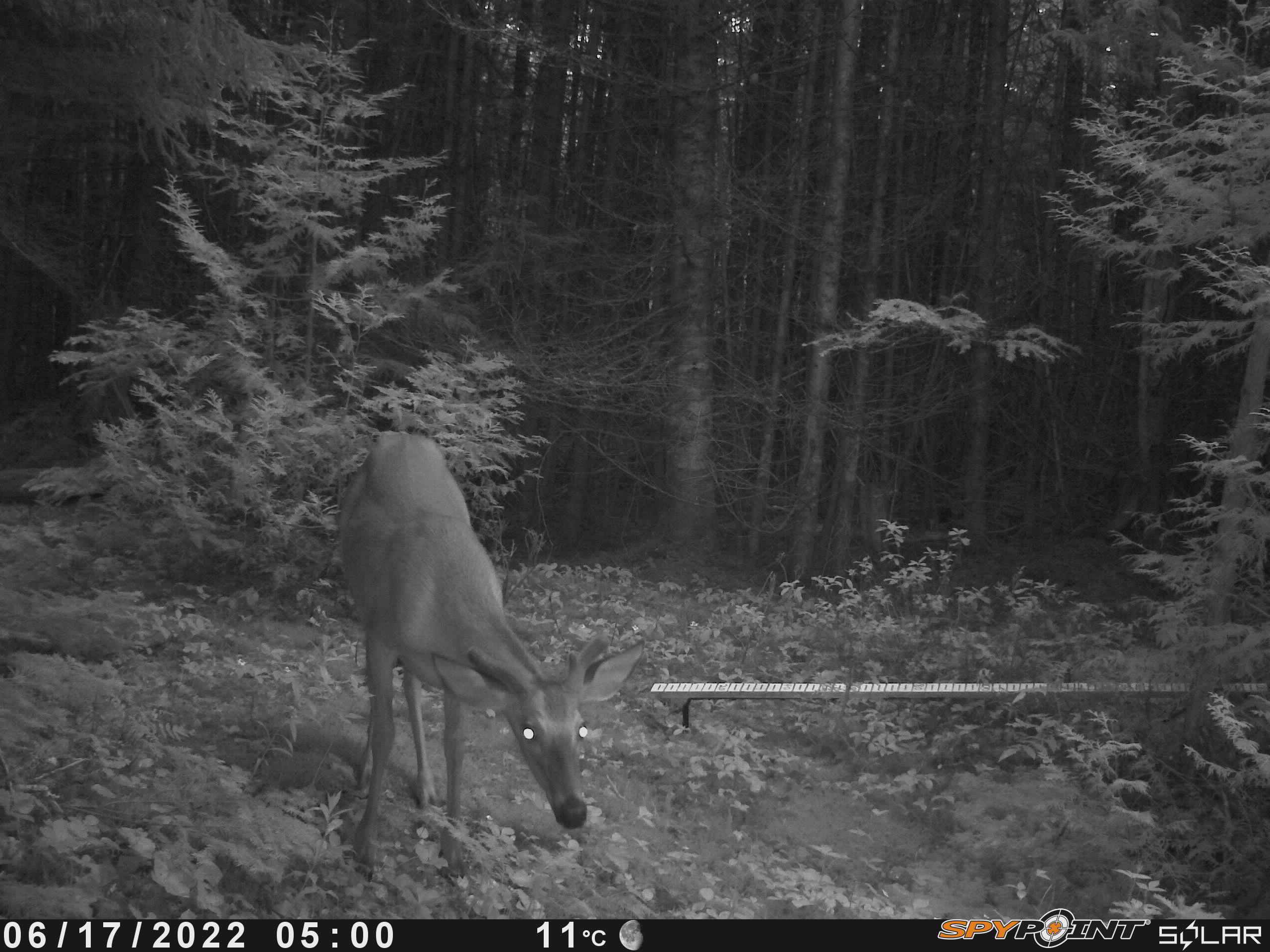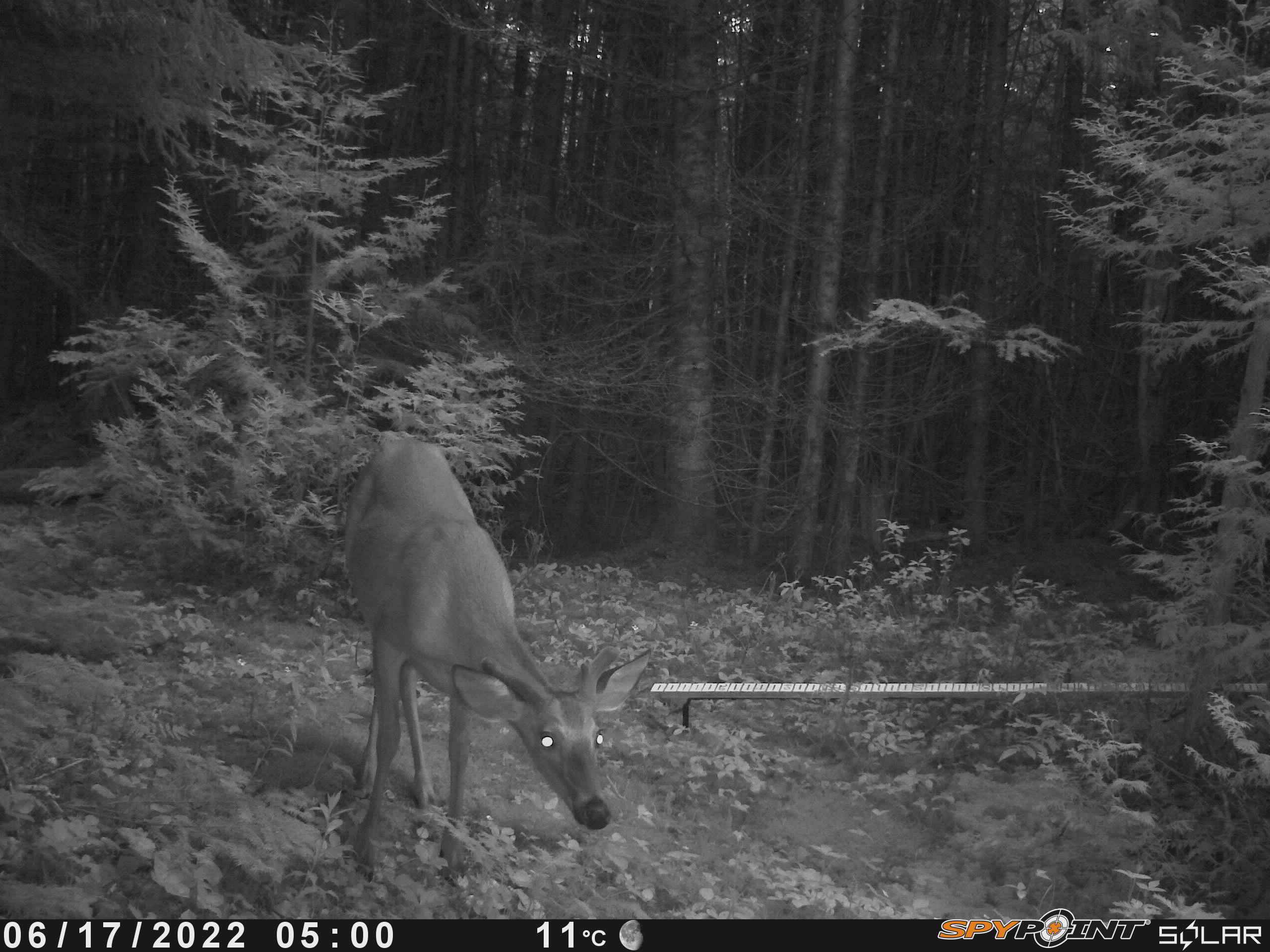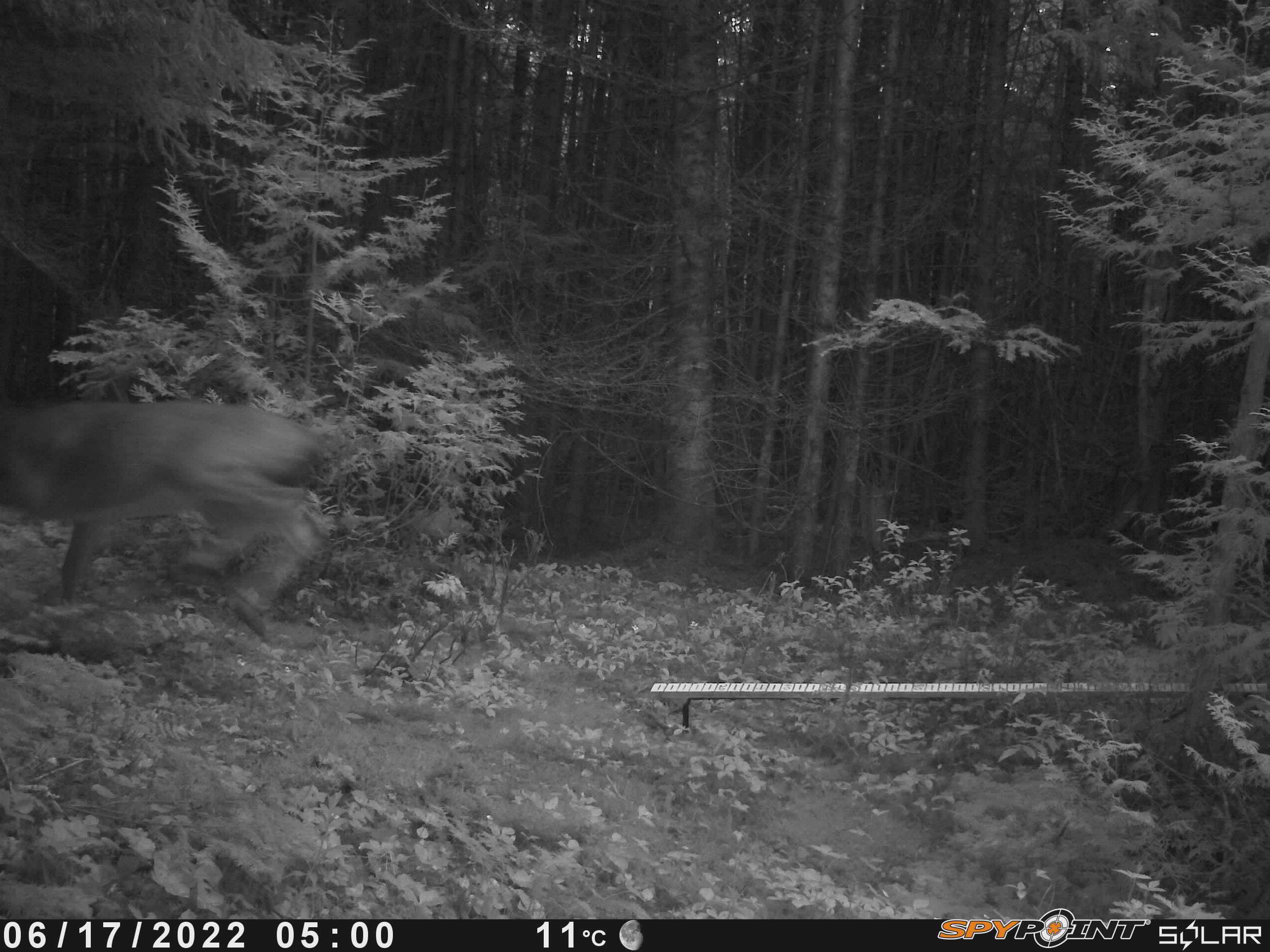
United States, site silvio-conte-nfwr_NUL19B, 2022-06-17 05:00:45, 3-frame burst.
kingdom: Animalia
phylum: Chordata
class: Mammalia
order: Artiodactyla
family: Cervidae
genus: Odocoileus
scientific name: Odocoileus virginianus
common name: white-tailed deer